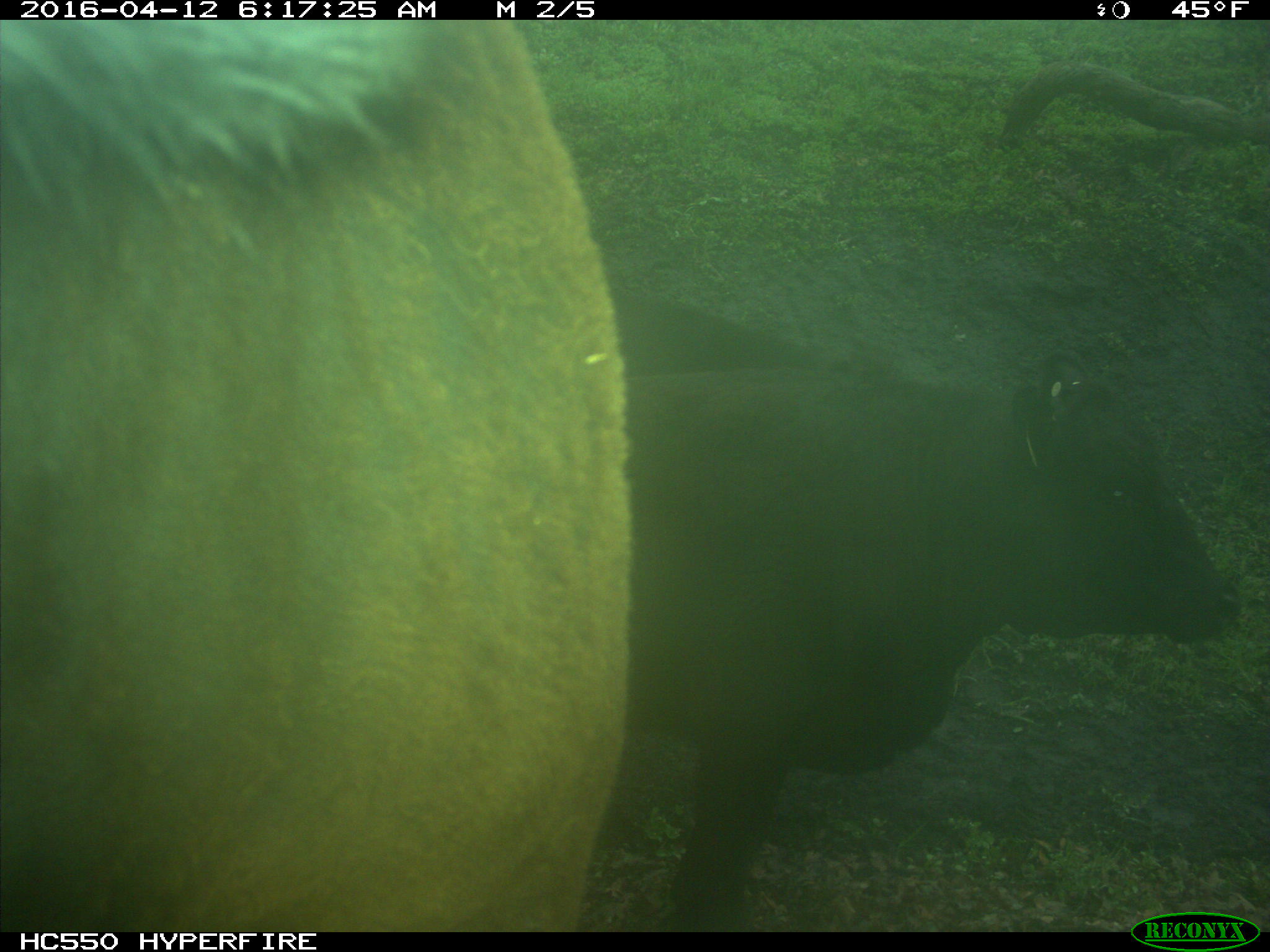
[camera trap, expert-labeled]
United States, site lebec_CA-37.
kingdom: Animalia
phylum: Chordata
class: Mammalia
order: Artiodactyla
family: Bovidae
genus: Bos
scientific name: Bos taurus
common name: domestic cow